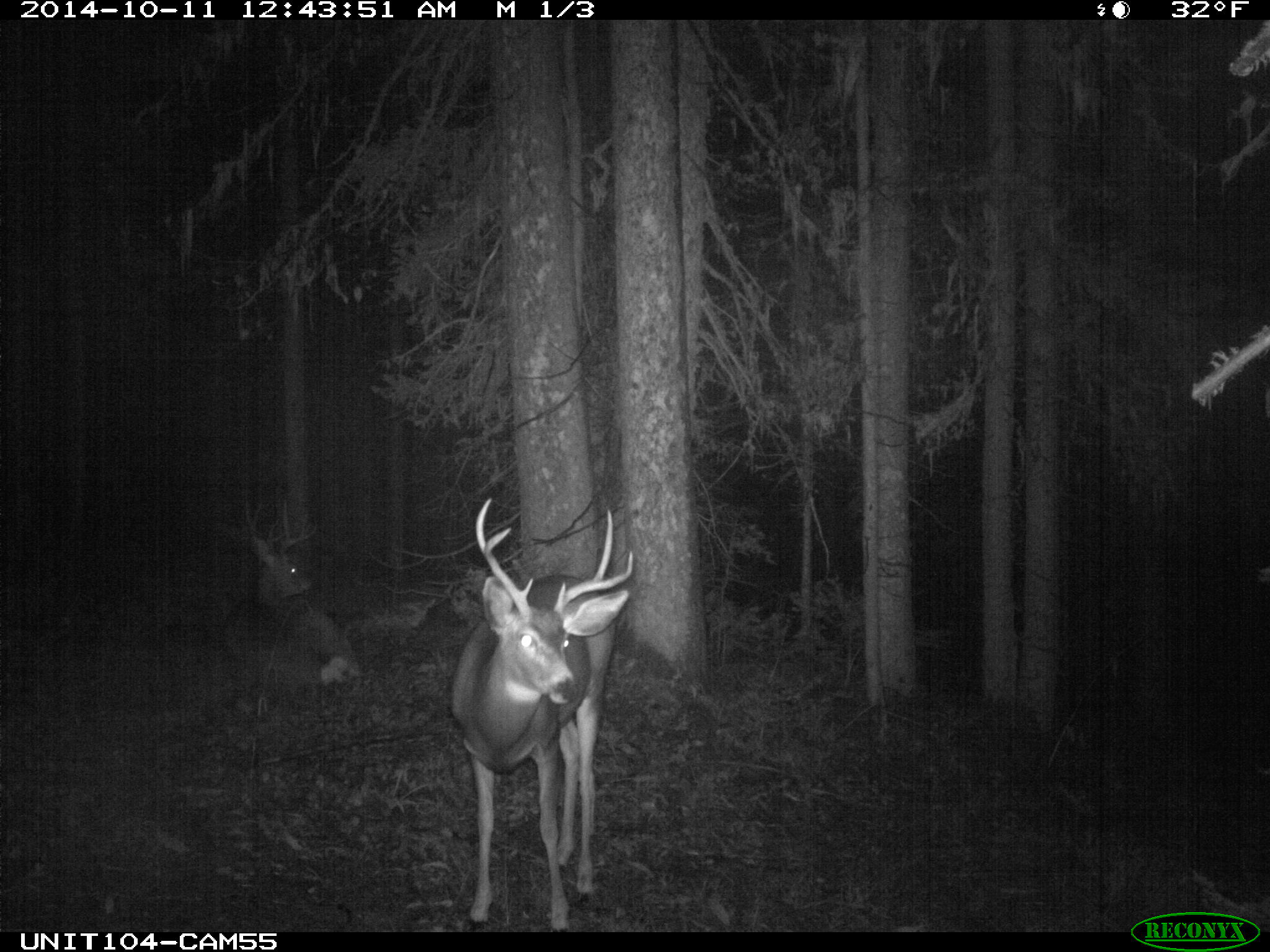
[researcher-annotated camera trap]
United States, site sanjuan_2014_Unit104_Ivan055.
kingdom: Animalia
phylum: Chordata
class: Mammalia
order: Artiodactyla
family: Cervidae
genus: Odocoileus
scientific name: Odocoileus hemionus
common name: mule deer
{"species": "Odocoileus hemionus (mule deer)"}